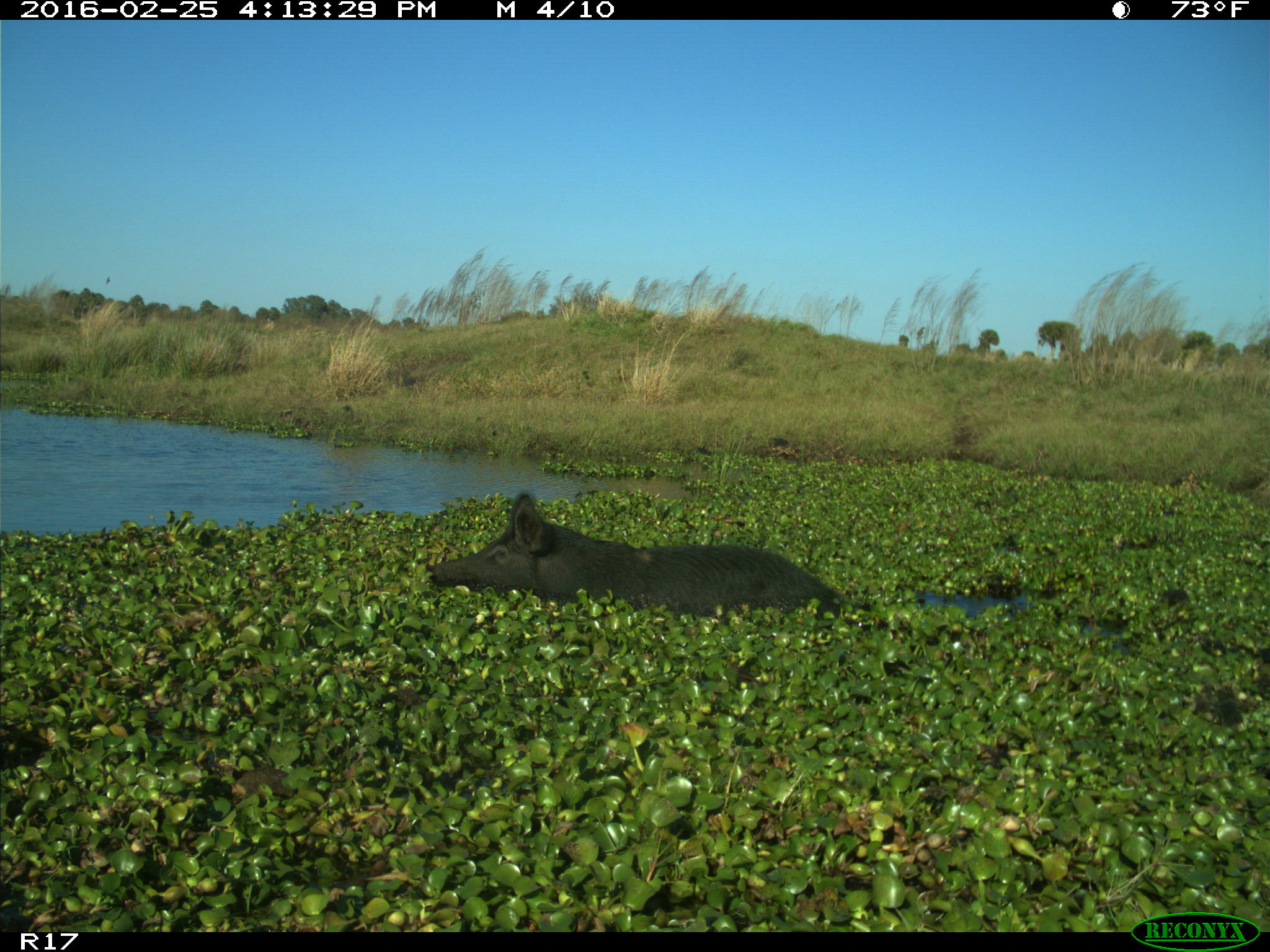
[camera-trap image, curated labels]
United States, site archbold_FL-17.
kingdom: Animalia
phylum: Chordata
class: Mammalia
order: Artiodactyla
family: Suidae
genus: Sus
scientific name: Sus scrofa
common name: wild boar